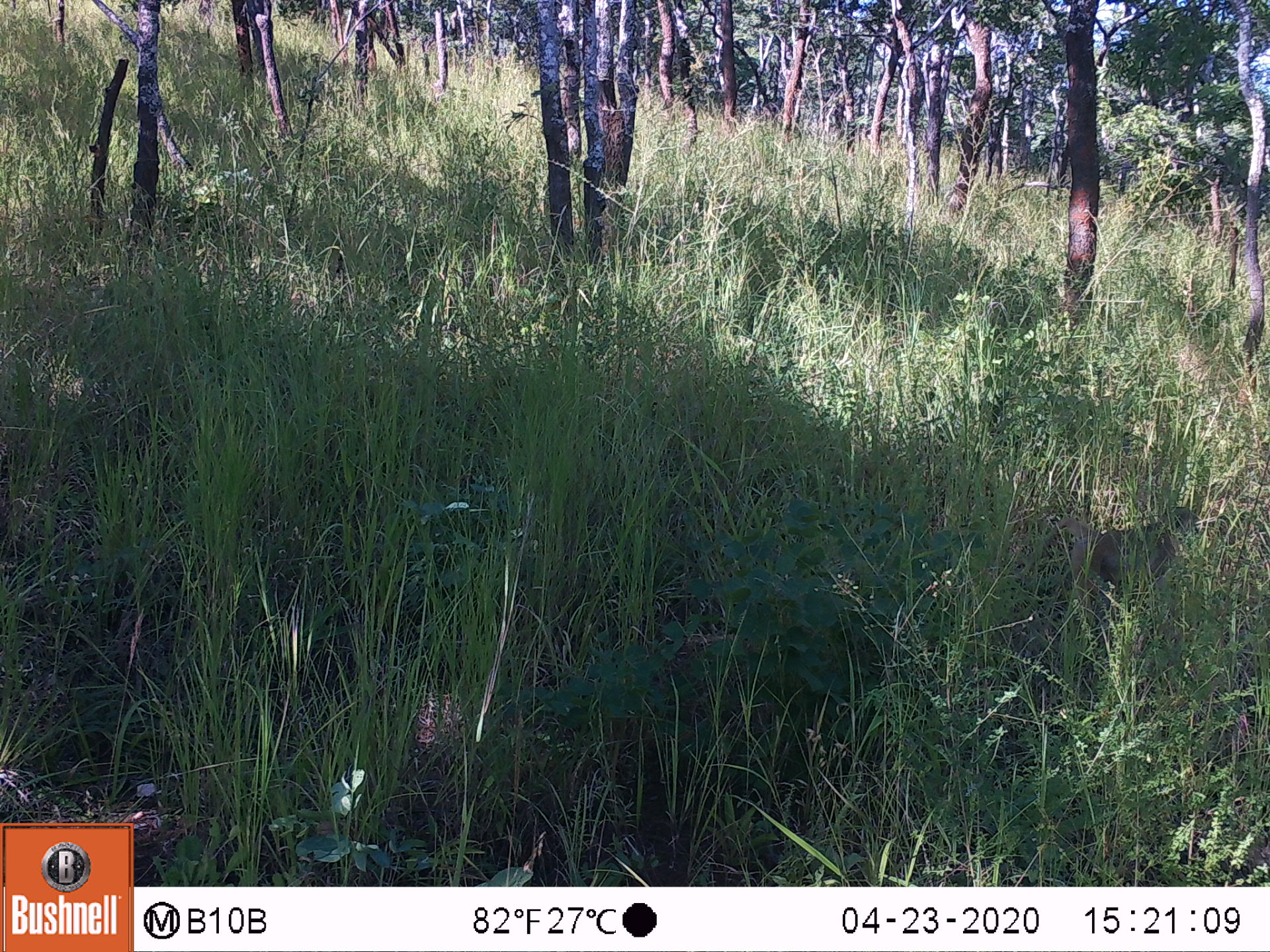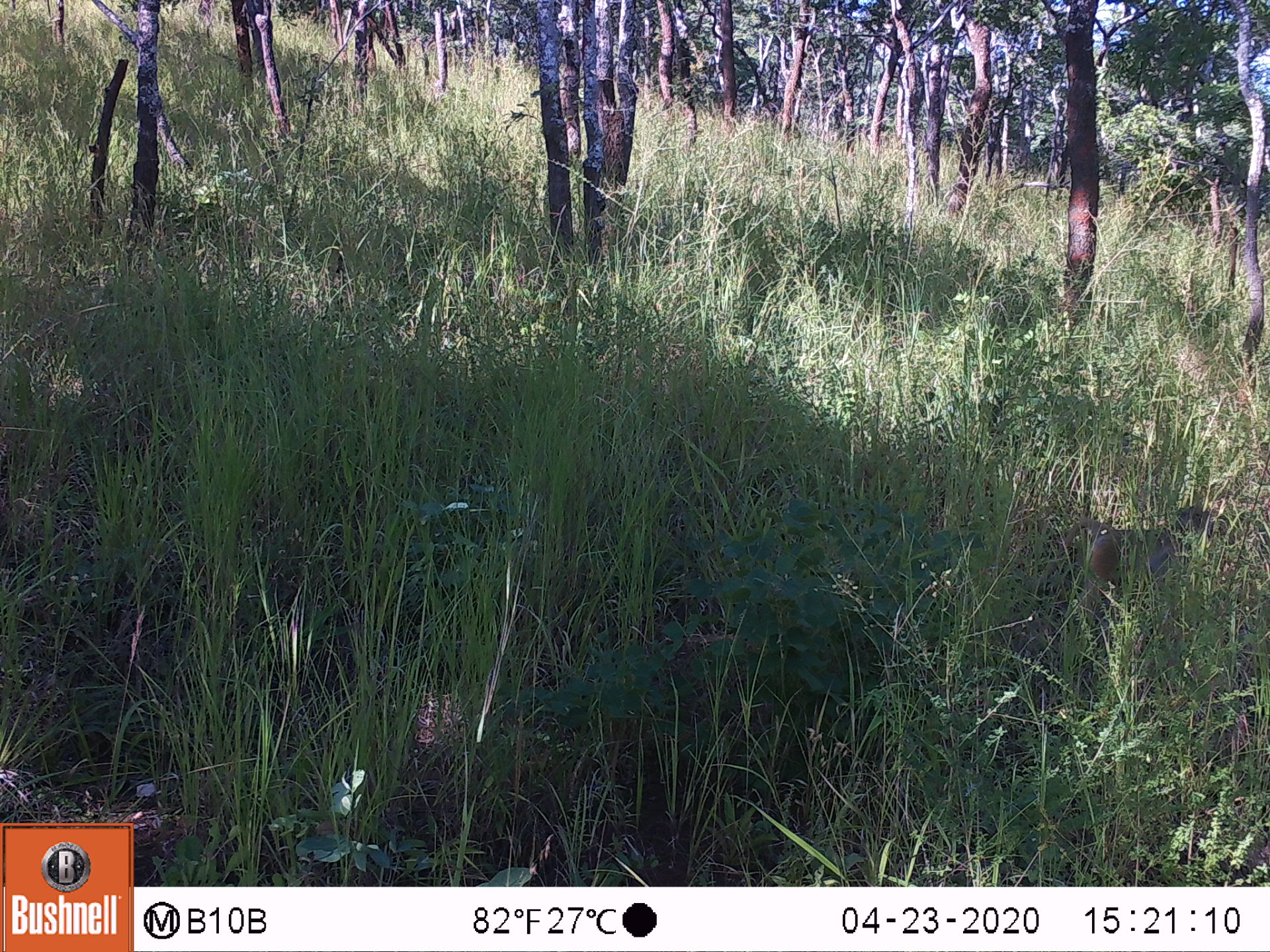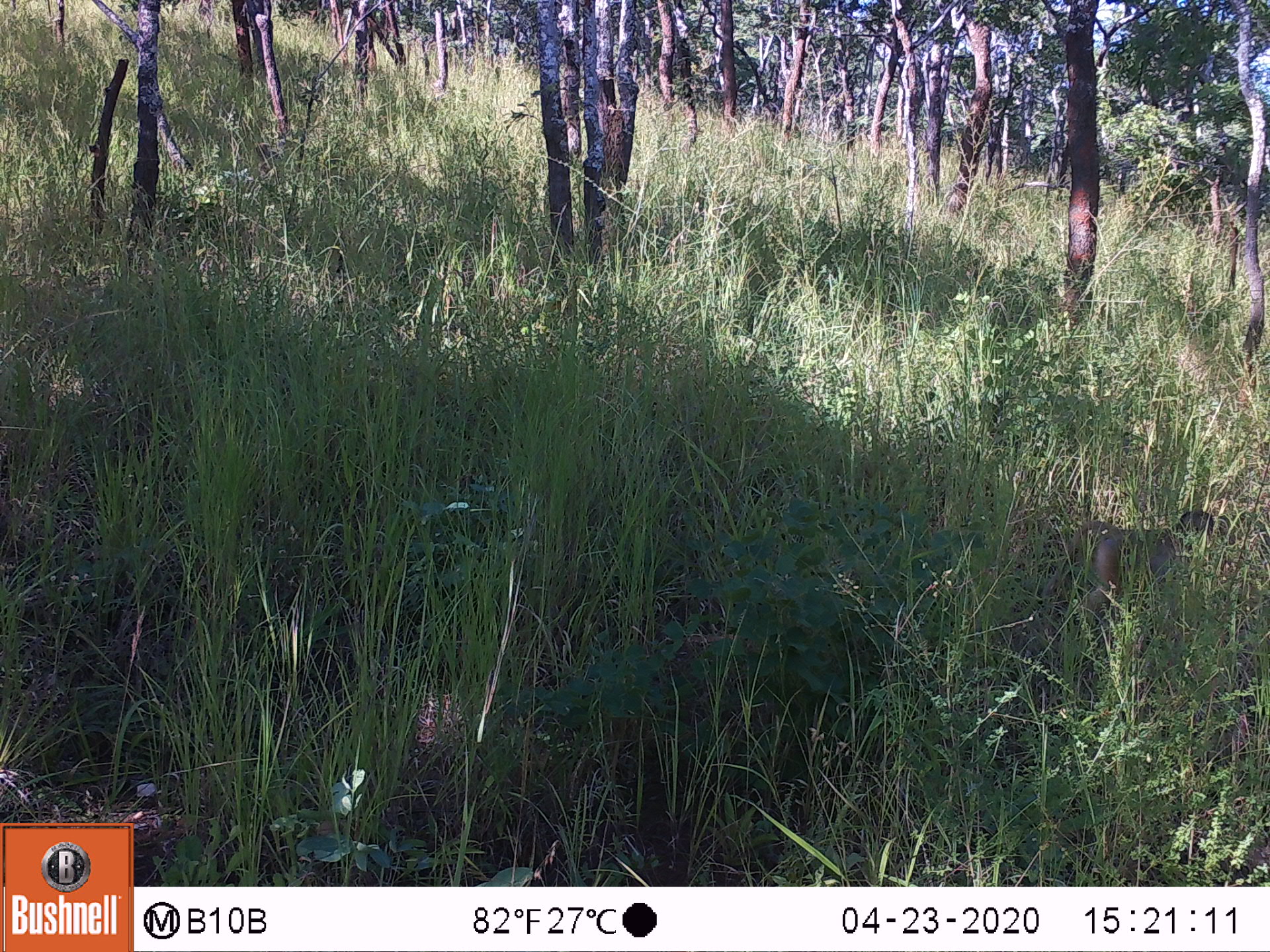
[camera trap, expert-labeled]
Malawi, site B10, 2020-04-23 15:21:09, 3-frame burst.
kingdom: Animalia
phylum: Chordata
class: Mammalia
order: Primates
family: Cercopithecidae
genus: Papio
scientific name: Papio cynocephalus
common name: yellow baboon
Yellow baboon (Papio cynocephalus), count 1.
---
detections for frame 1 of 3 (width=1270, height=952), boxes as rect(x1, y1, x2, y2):
yellow baboon: rect(1076, 505, 1202, 597)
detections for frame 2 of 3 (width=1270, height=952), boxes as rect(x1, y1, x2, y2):
yellow baboon: rect(1037, 500, 1222, 590)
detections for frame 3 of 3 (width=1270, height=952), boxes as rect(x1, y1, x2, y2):
yellow baboon: rect(1030, 507, 1217, 616)